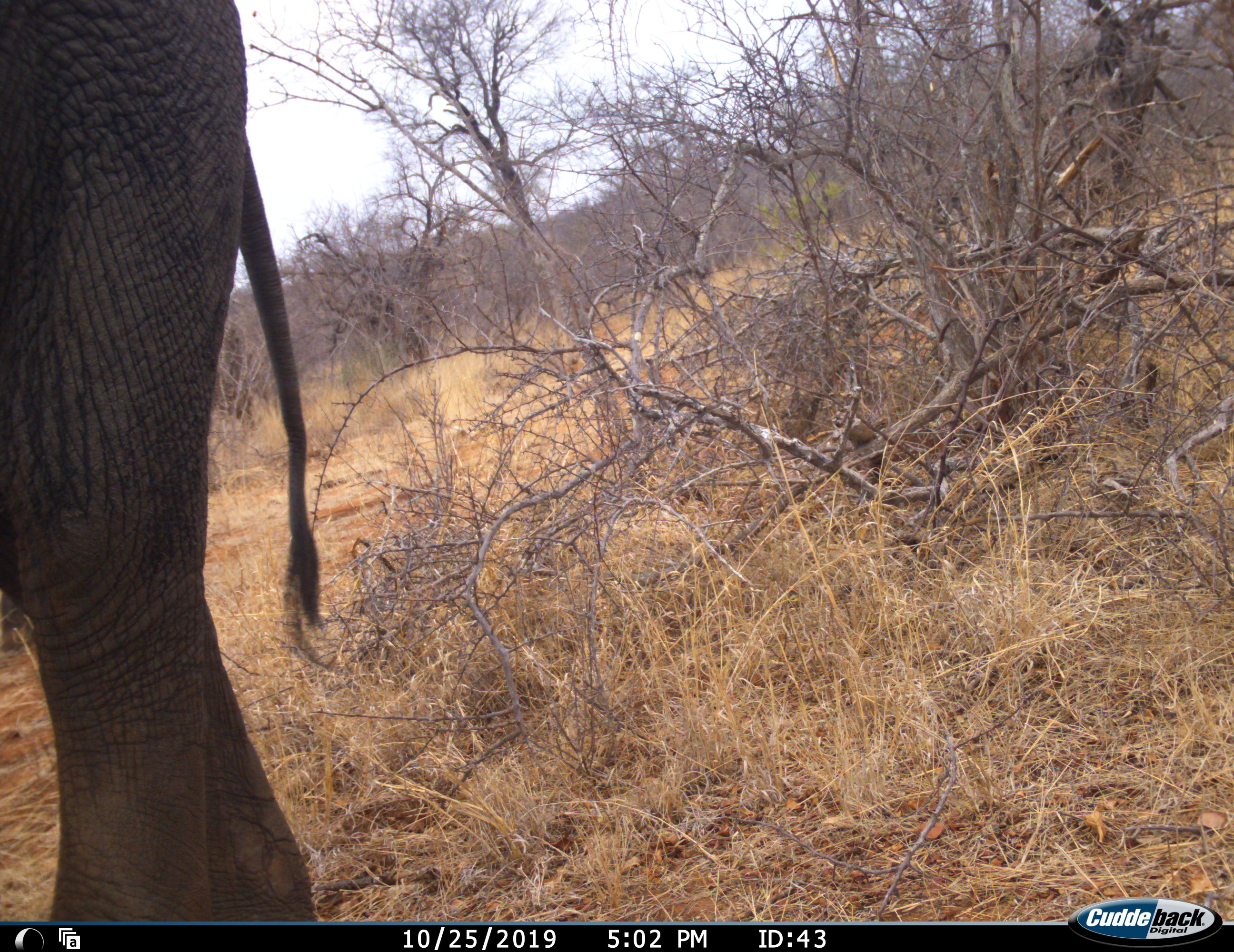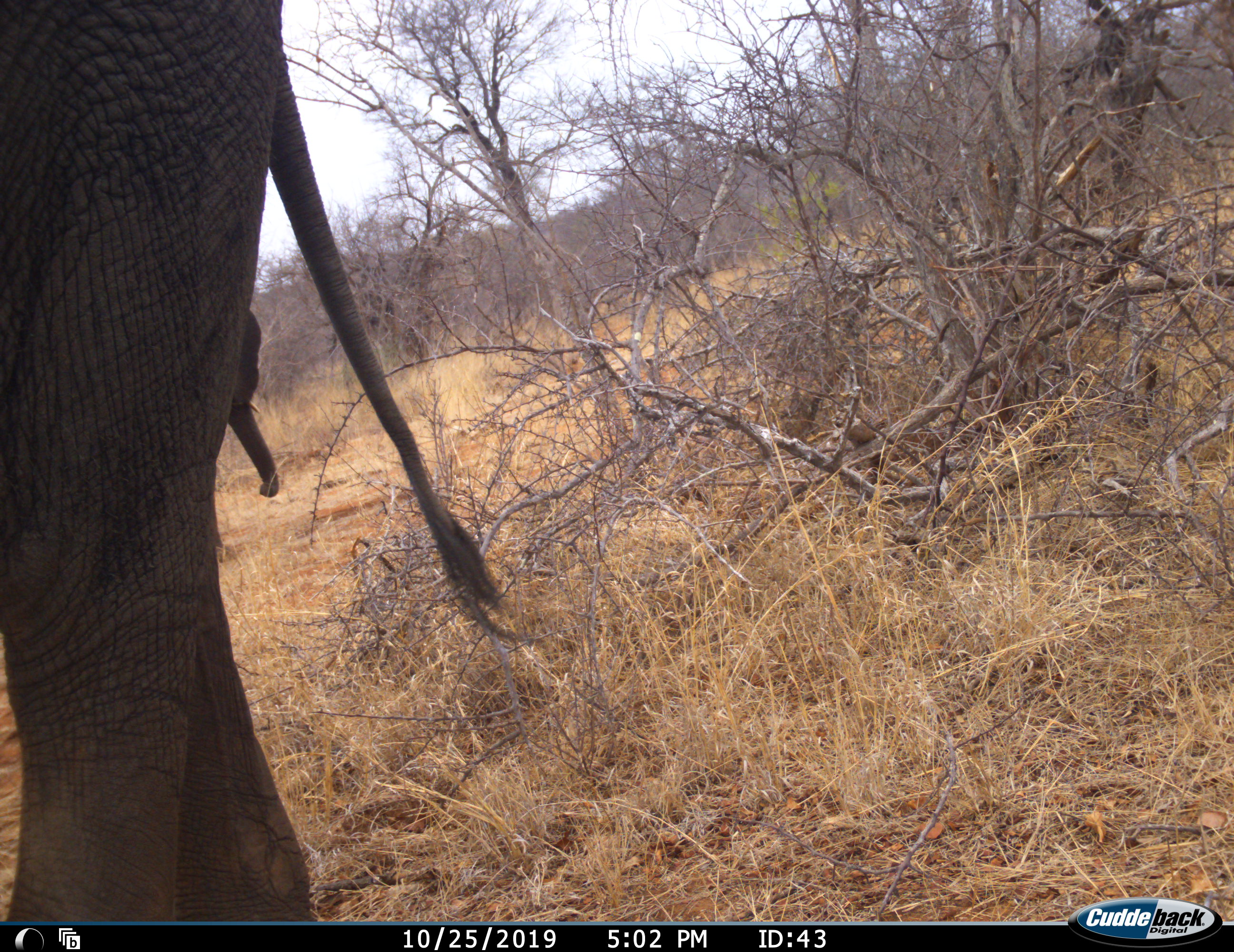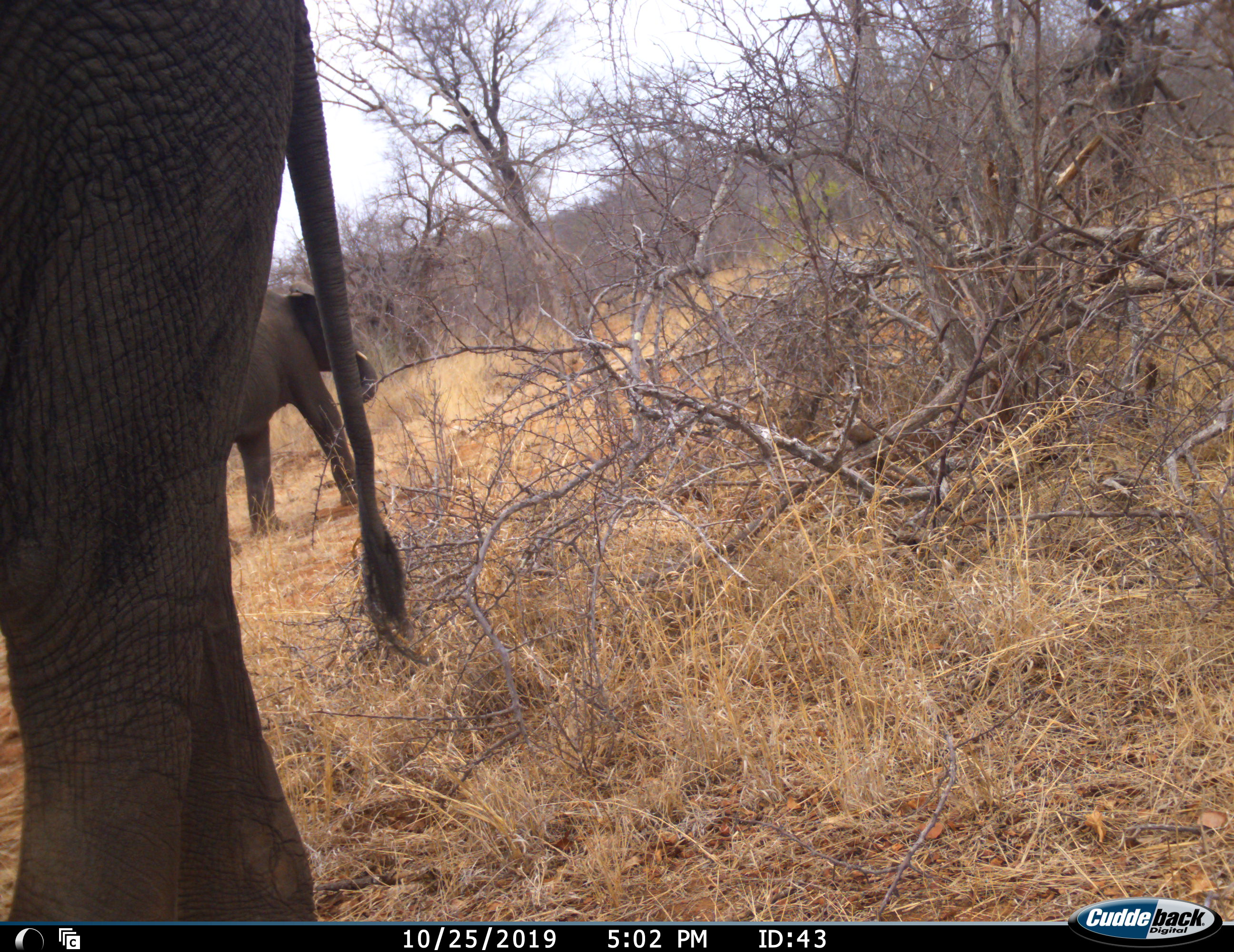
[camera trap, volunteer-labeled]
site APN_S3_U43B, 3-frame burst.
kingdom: Animalia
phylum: Chordata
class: Mammalia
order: Proboscidea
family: Elephantidae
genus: Loxodonta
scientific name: Loxodonta africana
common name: african bush elephant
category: elephant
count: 2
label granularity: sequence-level